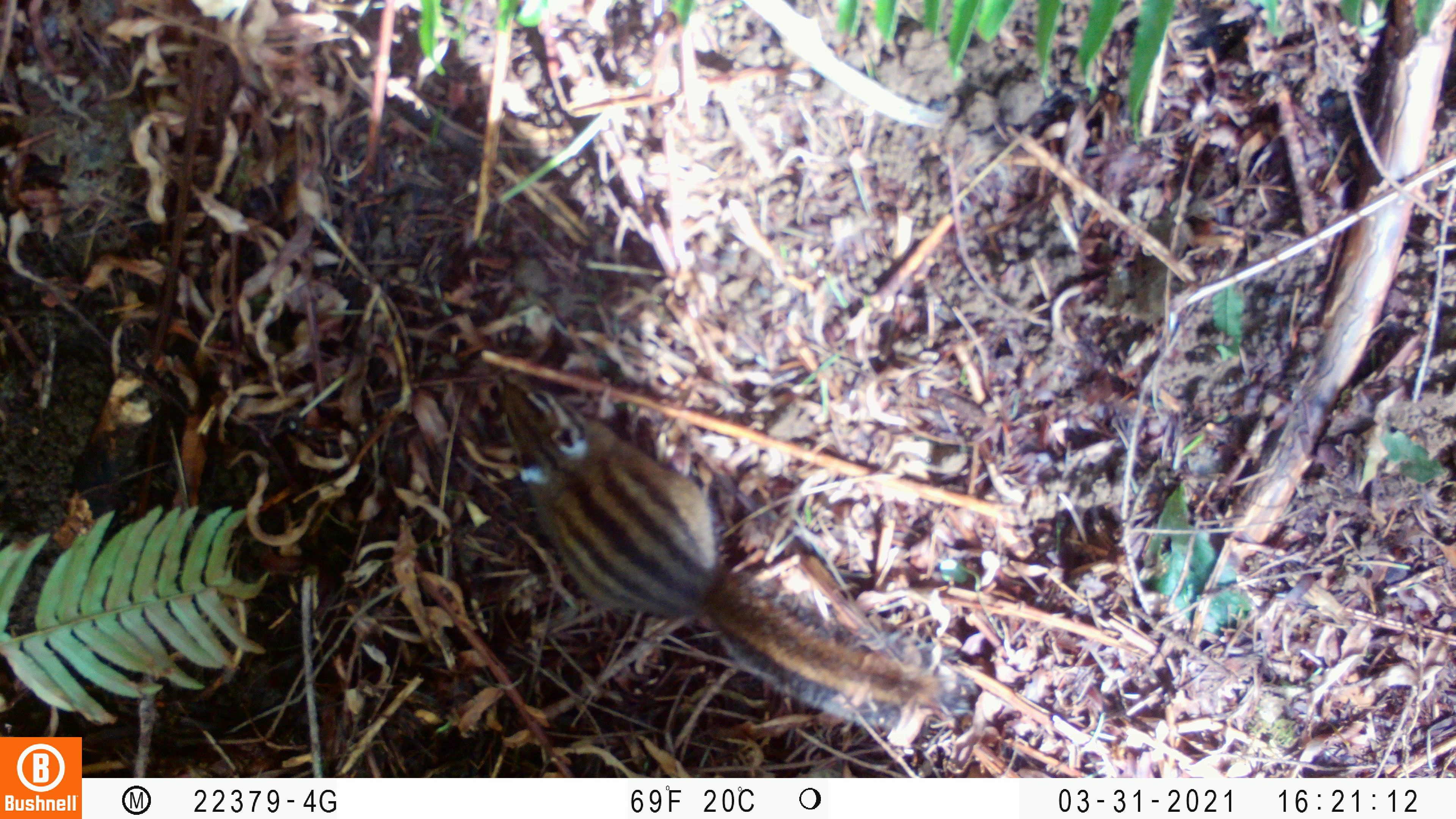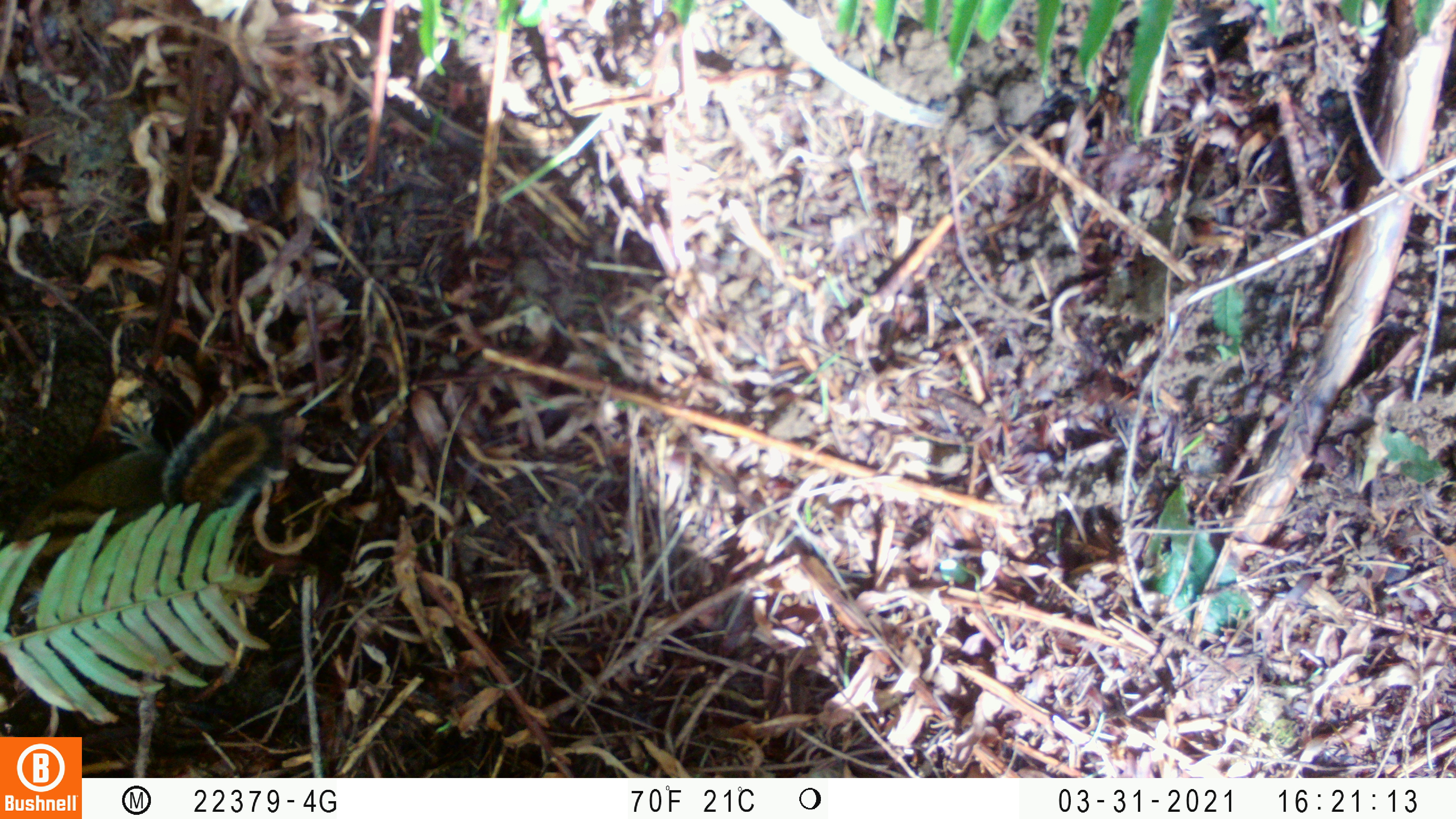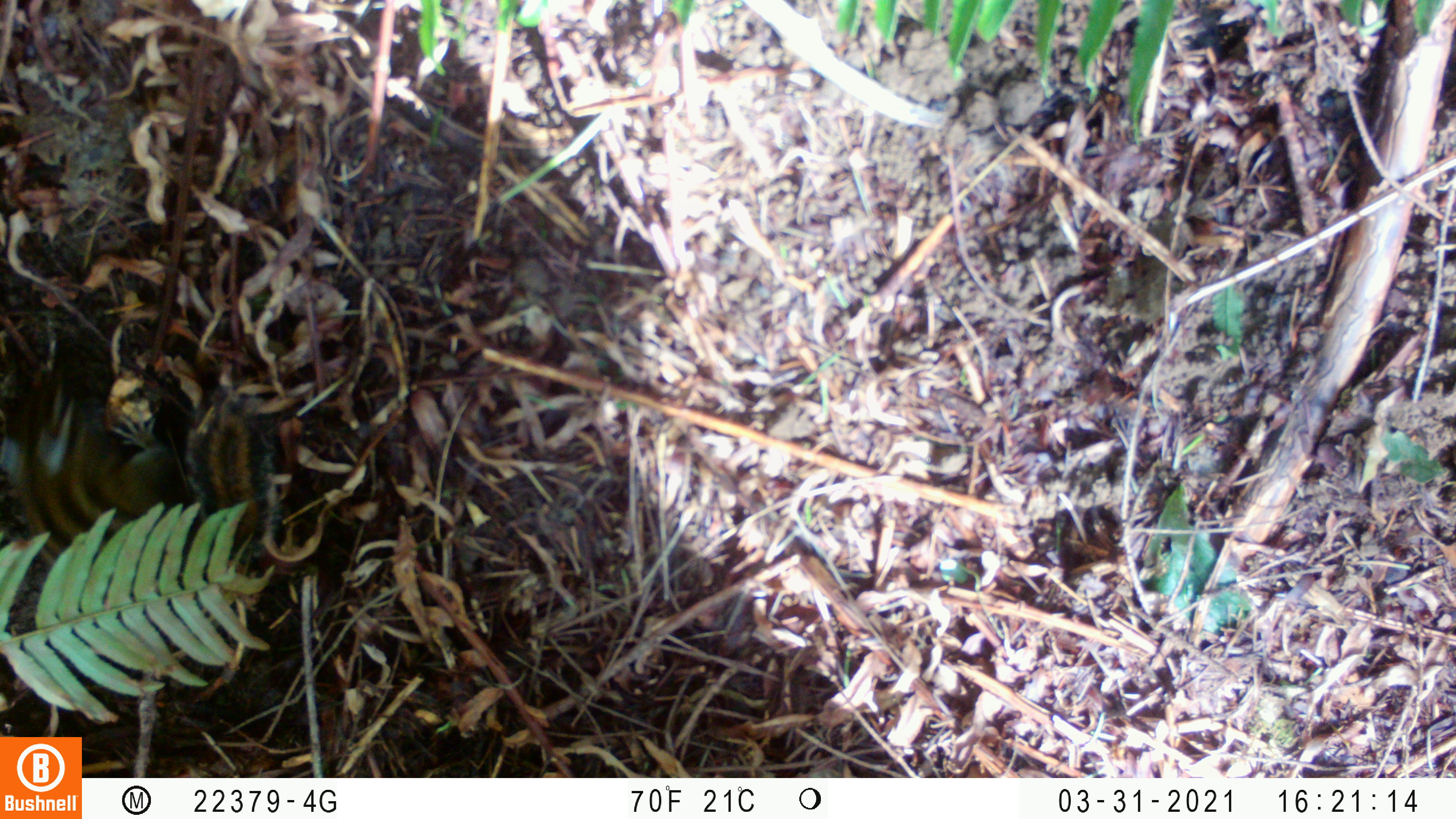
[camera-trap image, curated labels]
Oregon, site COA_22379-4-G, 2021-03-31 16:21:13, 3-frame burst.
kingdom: Animalia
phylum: Chordata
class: Mammalia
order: Rodentia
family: Sciuridae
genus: Neotamias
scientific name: Neotamias townsendii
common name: townsend's chipmunk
Townsend's chipmunk (Neotamias townsendii).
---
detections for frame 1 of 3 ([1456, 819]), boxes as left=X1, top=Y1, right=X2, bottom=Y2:
townsend's chipmunk: left=463, top=339, right=992, bottom=776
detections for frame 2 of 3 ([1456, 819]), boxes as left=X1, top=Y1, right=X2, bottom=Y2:
townsend's chipmunk: left=0, top=373, right=322, bottom=721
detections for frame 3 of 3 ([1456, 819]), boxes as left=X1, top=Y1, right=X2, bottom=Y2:
townsend's chipmunk: left=0, top=345, right=299, bottom=682